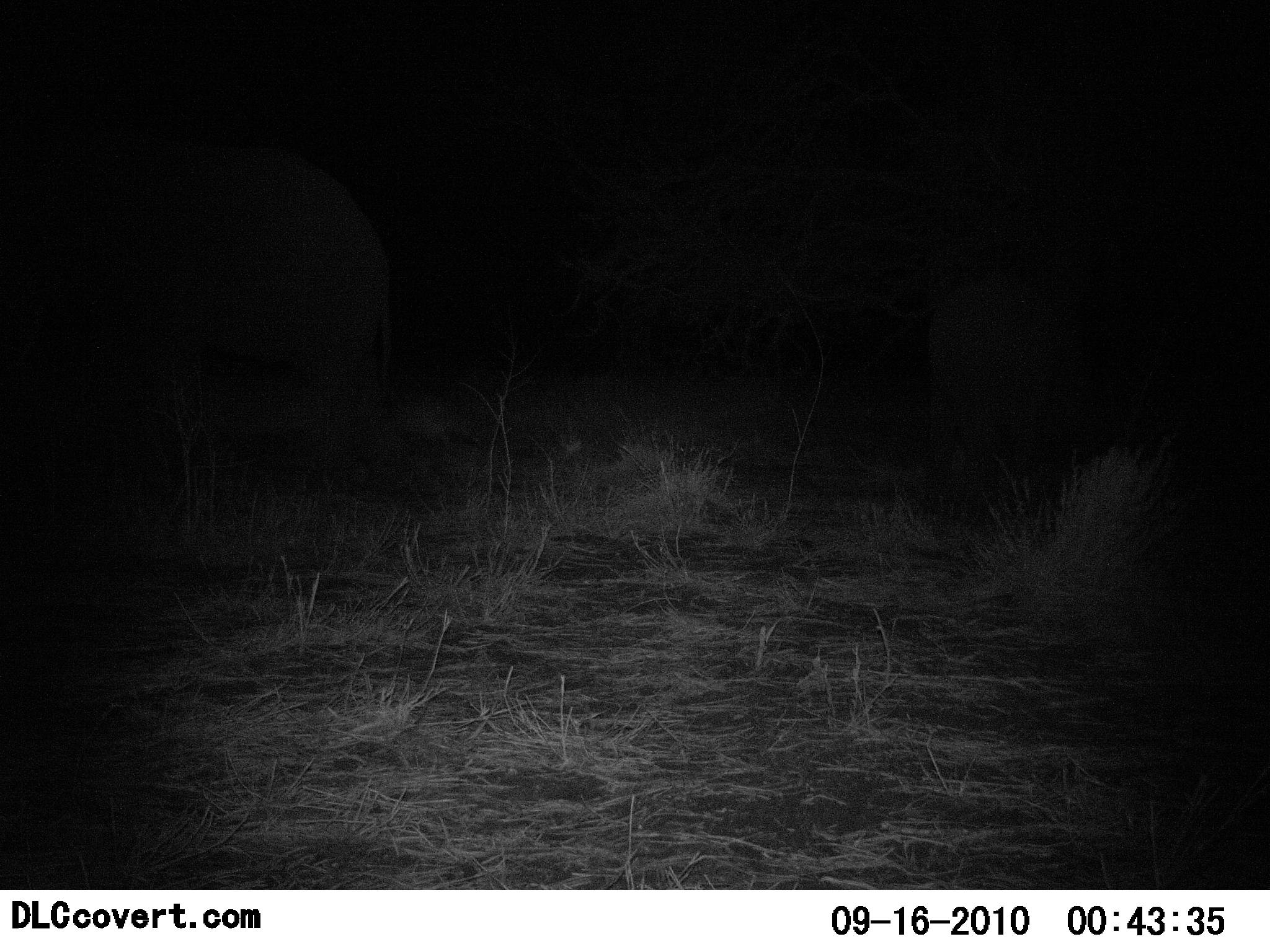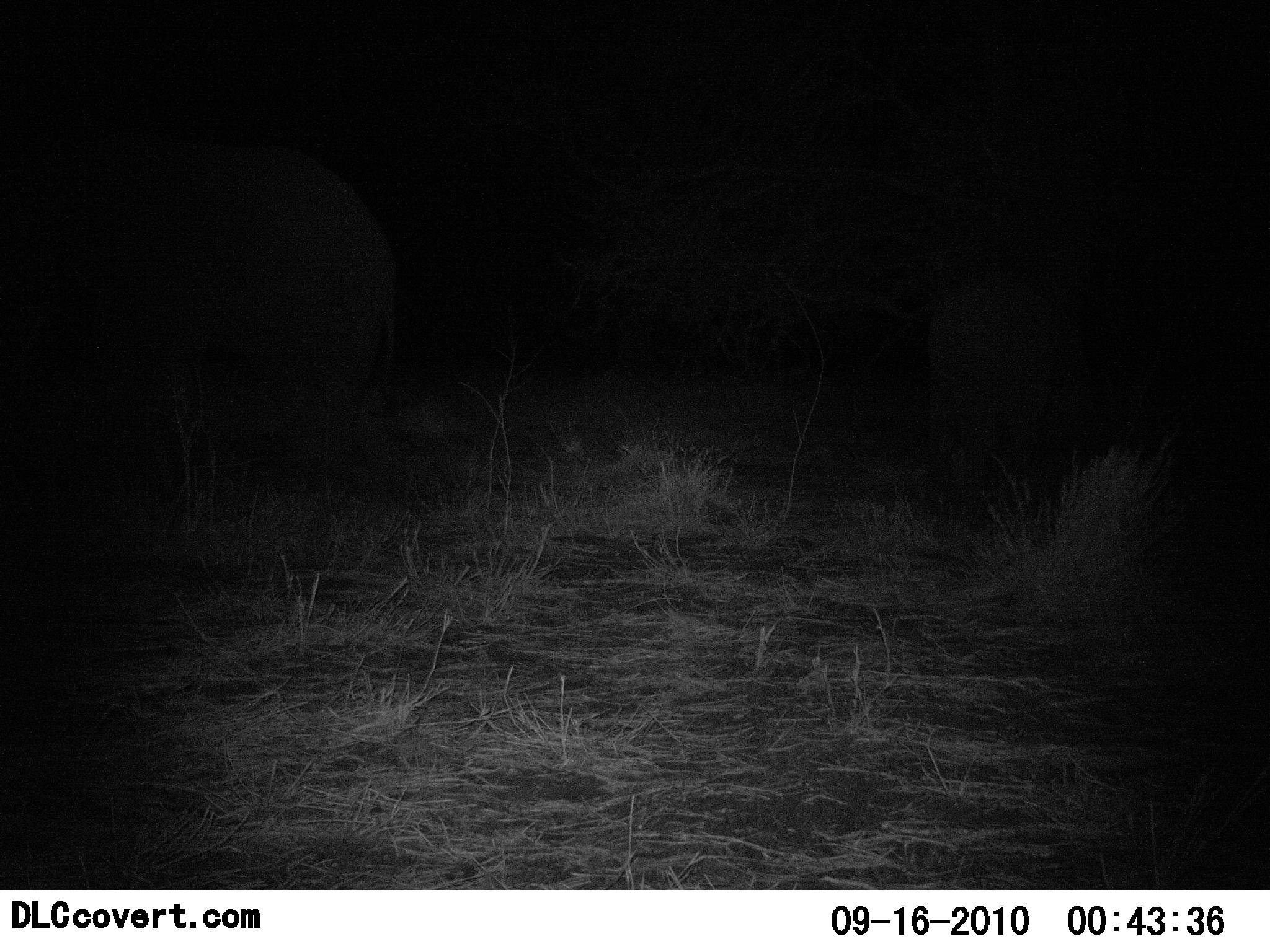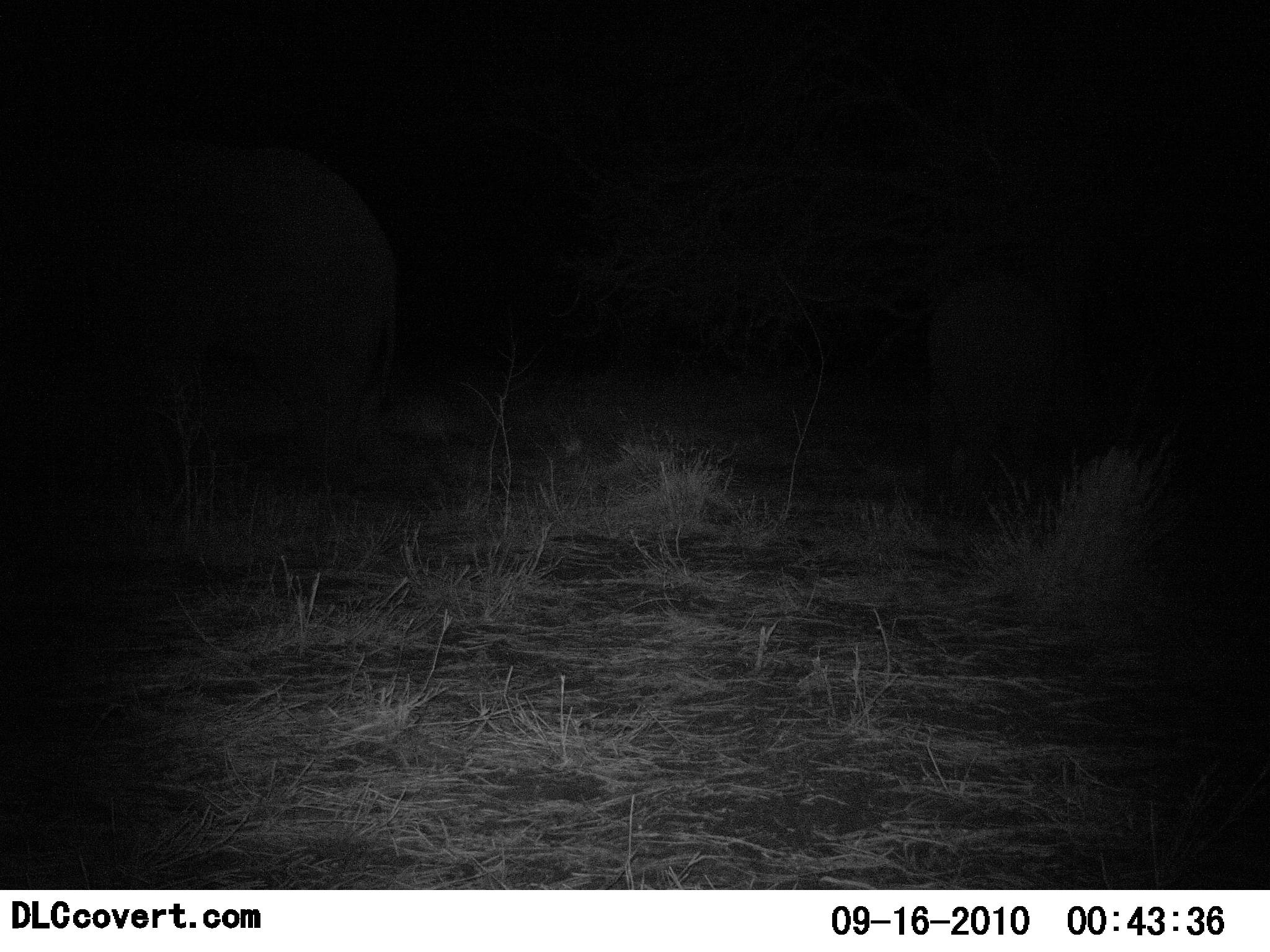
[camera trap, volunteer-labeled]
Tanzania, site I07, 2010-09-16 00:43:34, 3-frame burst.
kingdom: Animalia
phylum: Chordata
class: Mammalia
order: Proboscidea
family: Elephantidae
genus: Loxodonta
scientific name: Loxodonta africana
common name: african bush elephant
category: elephant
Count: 2.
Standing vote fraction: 92%.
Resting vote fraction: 0%.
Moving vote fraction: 8%.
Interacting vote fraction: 0%.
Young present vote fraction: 23%.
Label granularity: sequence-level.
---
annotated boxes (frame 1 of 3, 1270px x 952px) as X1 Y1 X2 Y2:
animal: 2 161 422 499; 922 268 1060 501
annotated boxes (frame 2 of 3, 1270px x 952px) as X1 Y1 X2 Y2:
animal: 0 127 400 470; 917 277 1088 527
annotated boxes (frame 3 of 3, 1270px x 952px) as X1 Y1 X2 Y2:
animal: 0 139 403 501; 924 276 1065 522